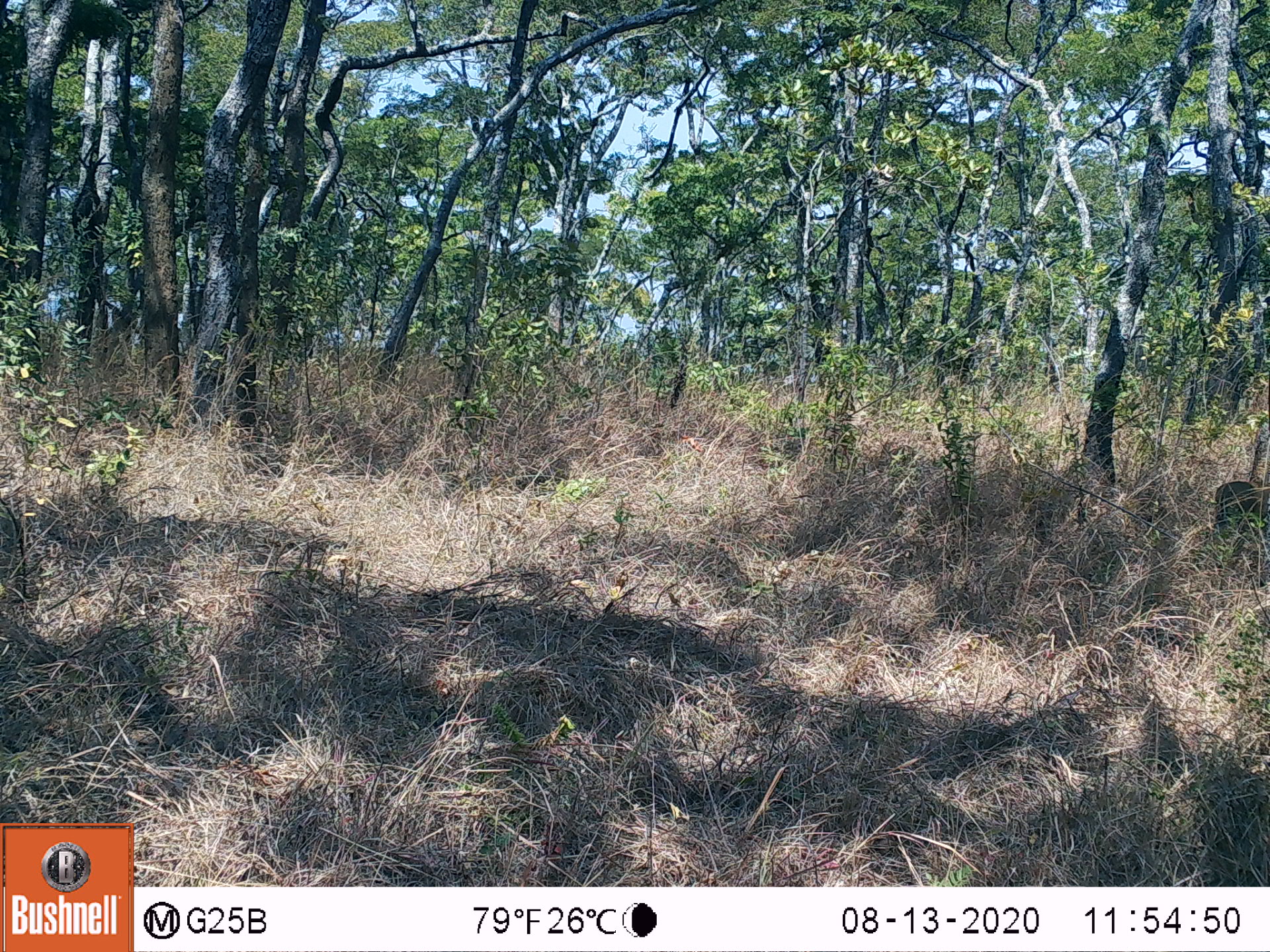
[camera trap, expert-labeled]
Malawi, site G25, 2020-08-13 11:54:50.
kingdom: Animalia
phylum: Chordata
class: Mammalia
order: Artiodactyla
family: Bovidae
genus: Sylvicapra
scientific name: Sylvicapra grimmia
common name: common duiker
Common duiker (Sylvicapra grimmia), count 1.